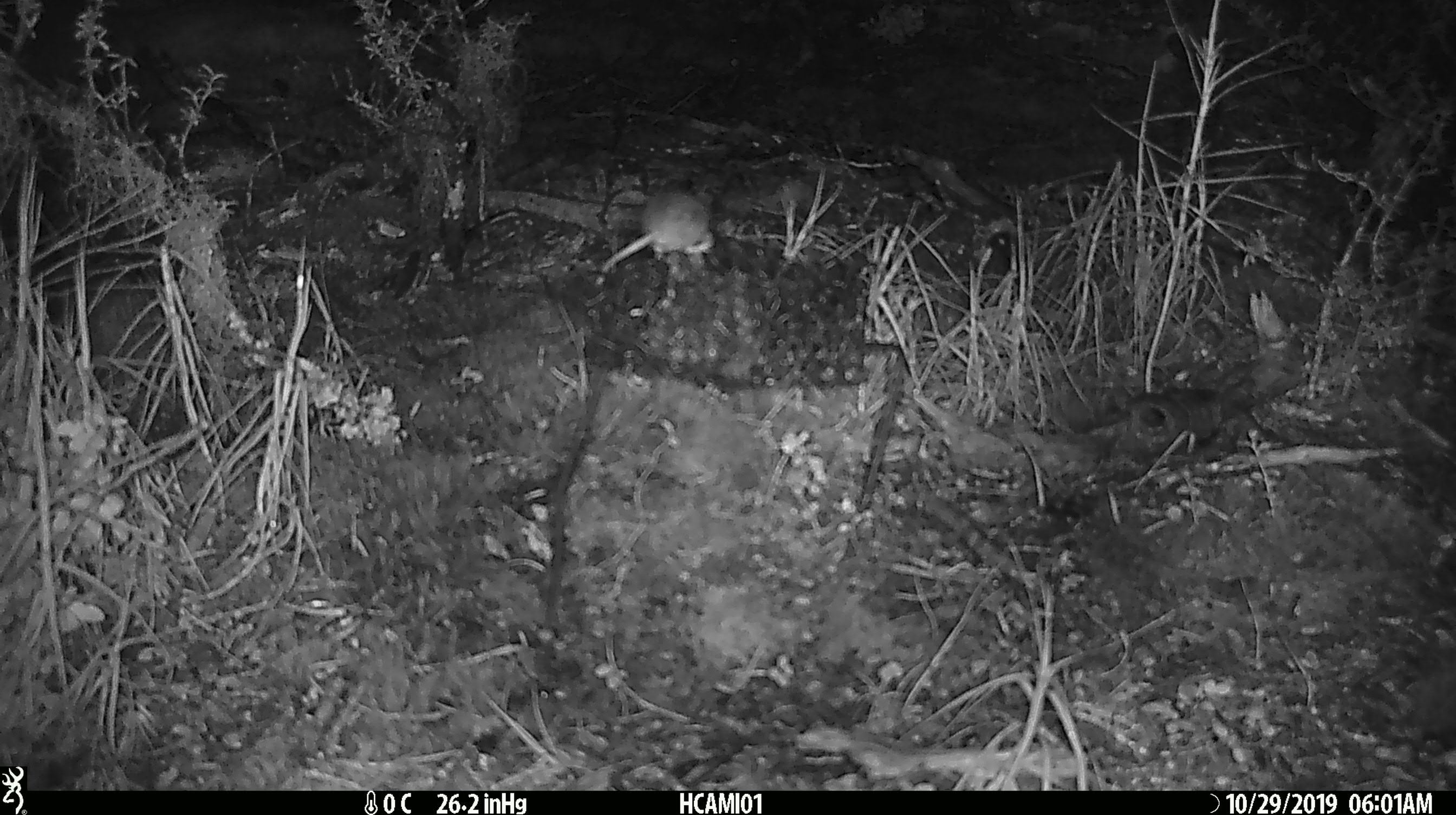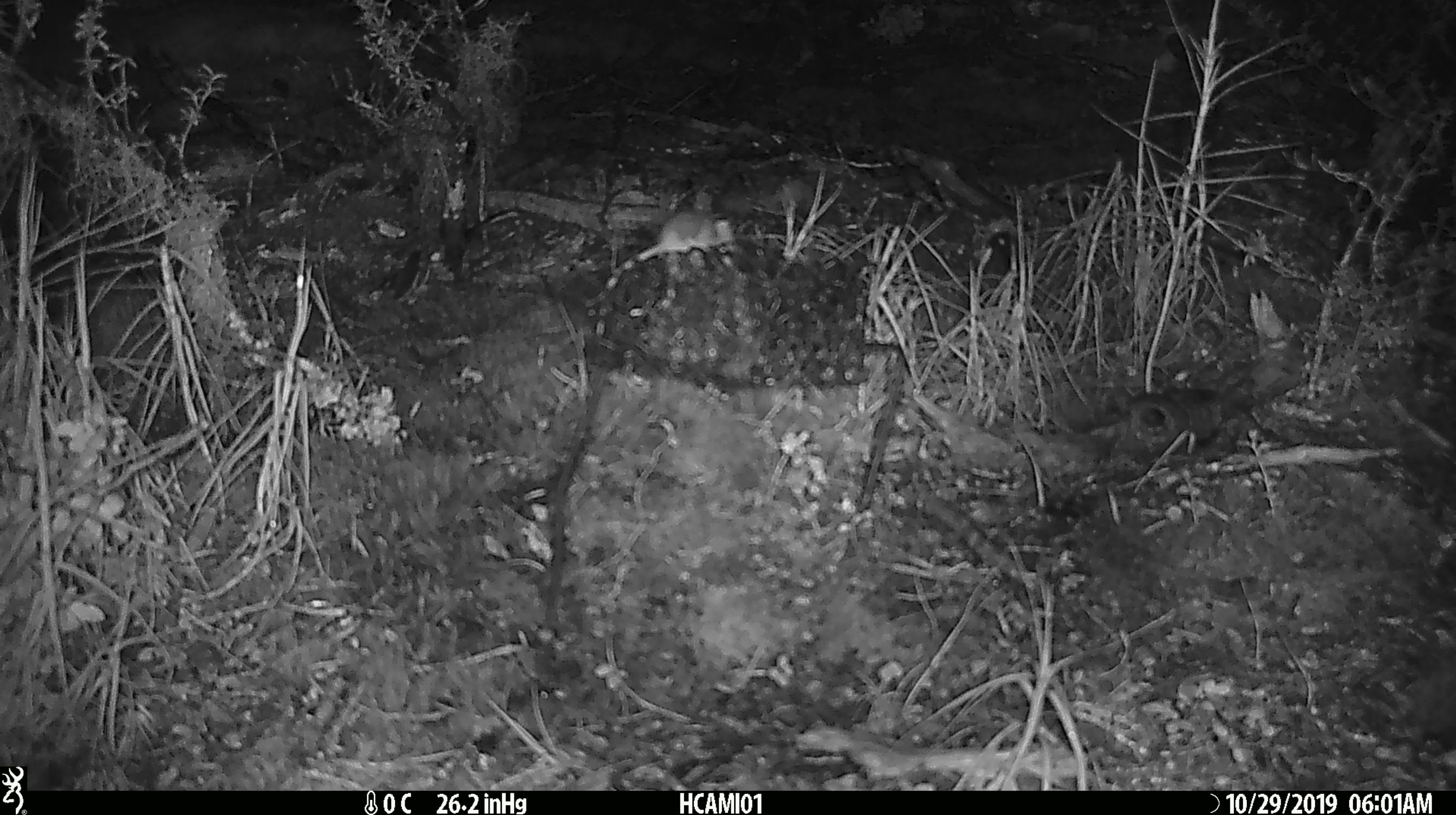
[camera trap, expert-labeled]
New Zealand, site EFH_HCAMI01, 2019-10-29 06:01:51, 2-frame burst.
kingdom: Animalia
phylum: Chordata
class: Mammalia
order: Rodentia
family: Muridae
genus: Mus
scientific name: Mus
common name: mouse